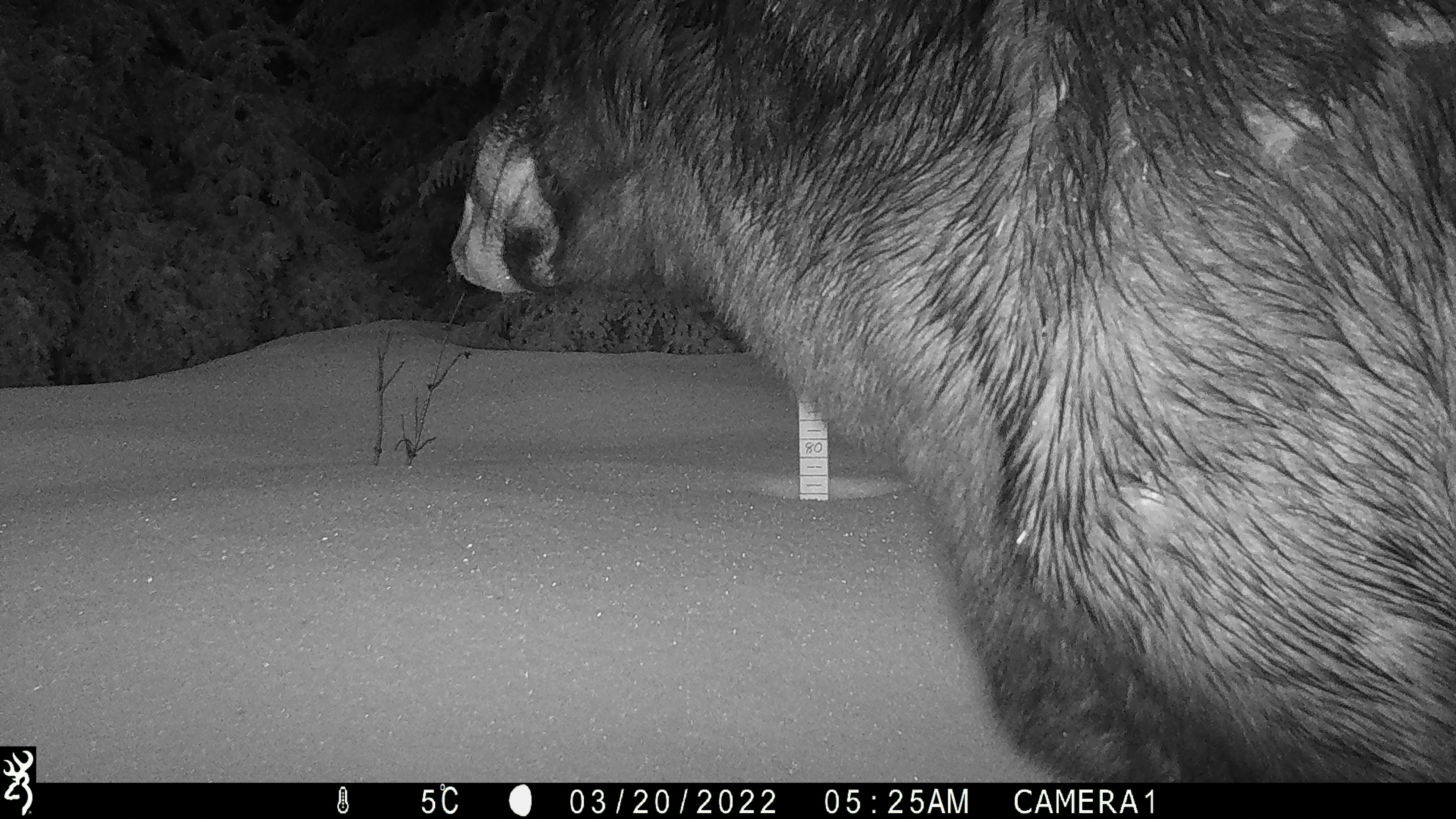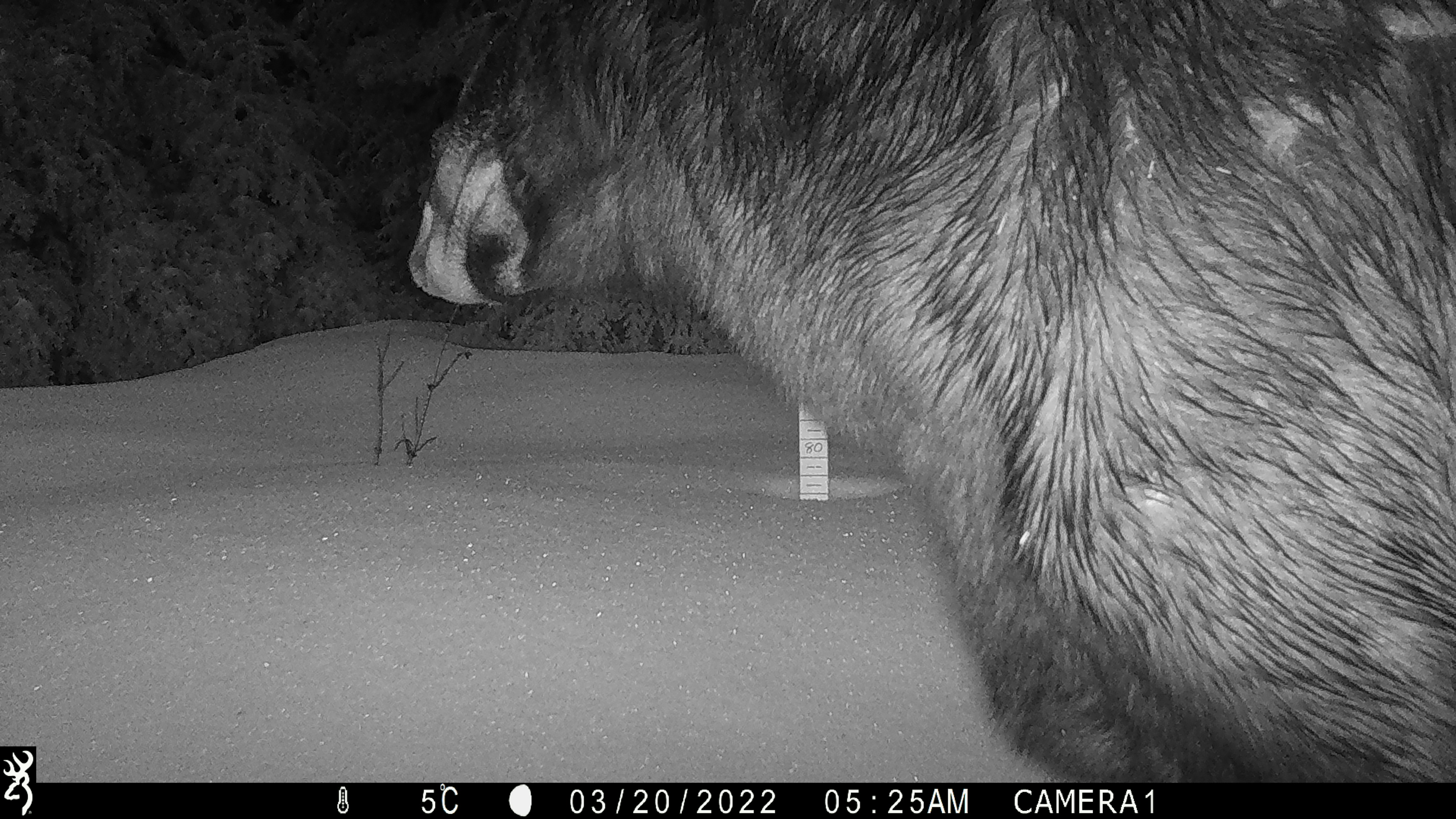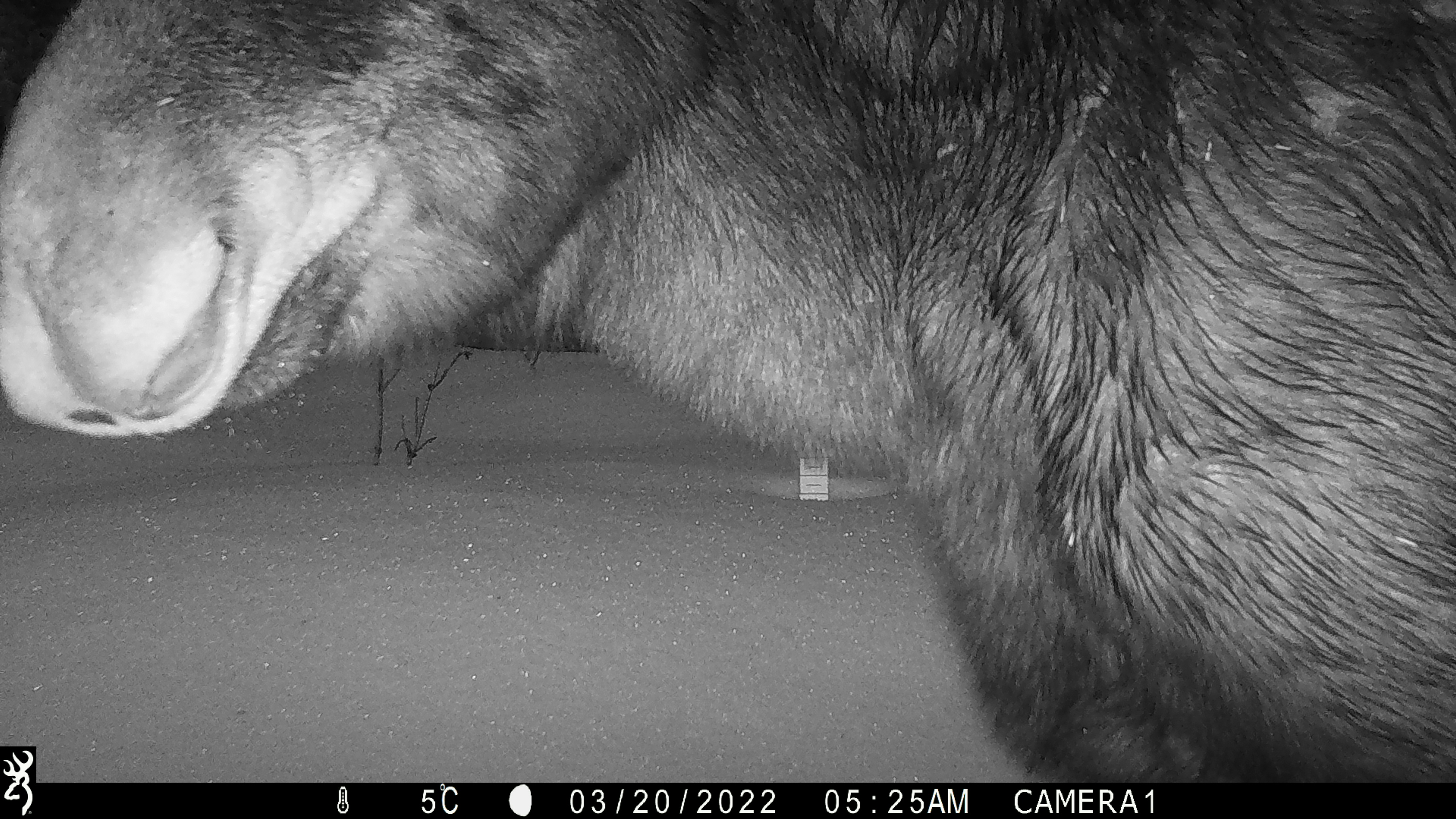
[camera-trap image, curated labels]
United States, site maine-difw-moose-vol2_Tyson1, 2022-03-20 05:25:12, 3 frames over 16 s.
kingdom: Animalia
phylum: Chordata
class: Mammalia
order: Artiodactyla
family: Cervidae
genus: Alces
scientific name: Alces alces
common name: moose